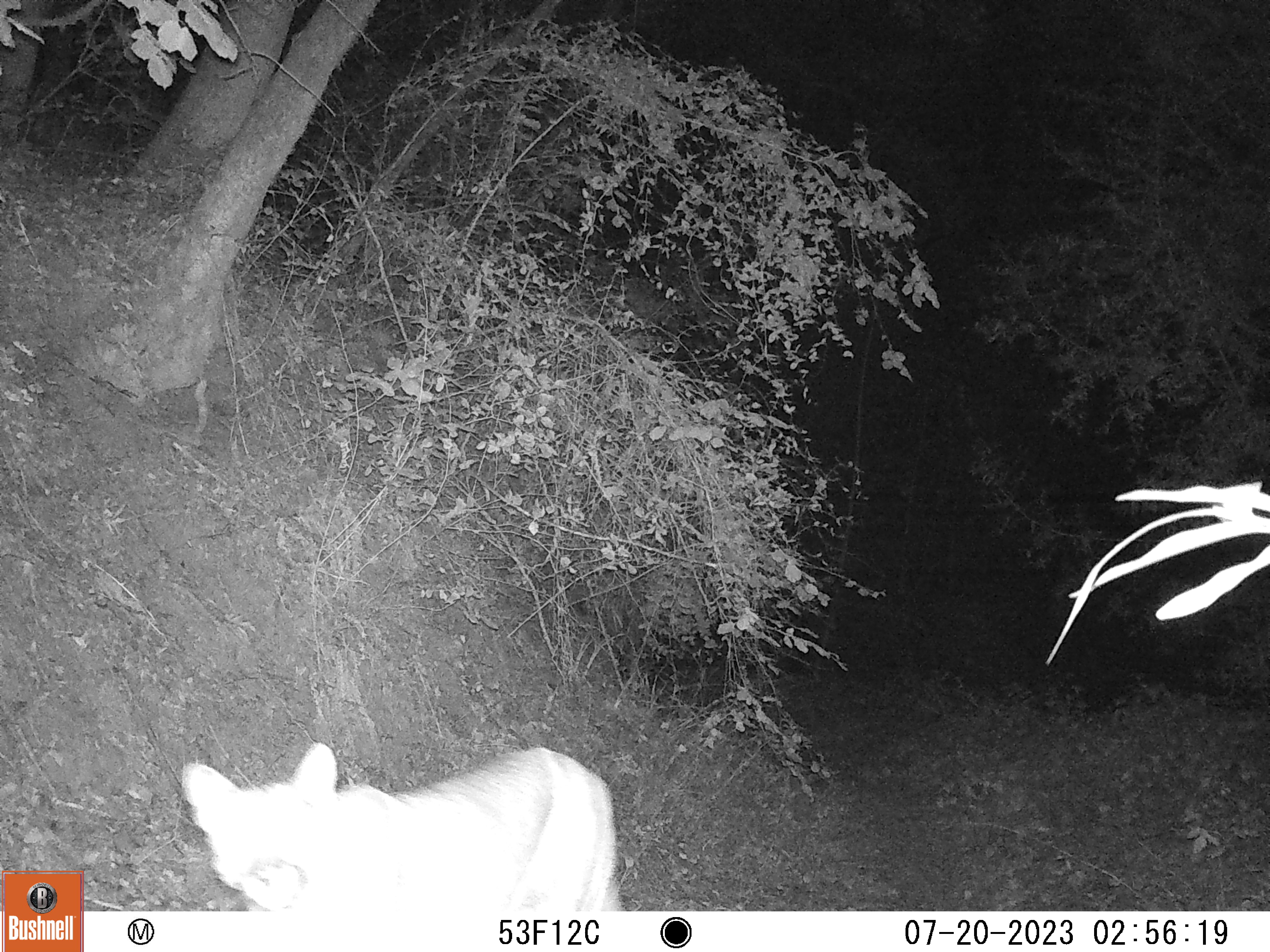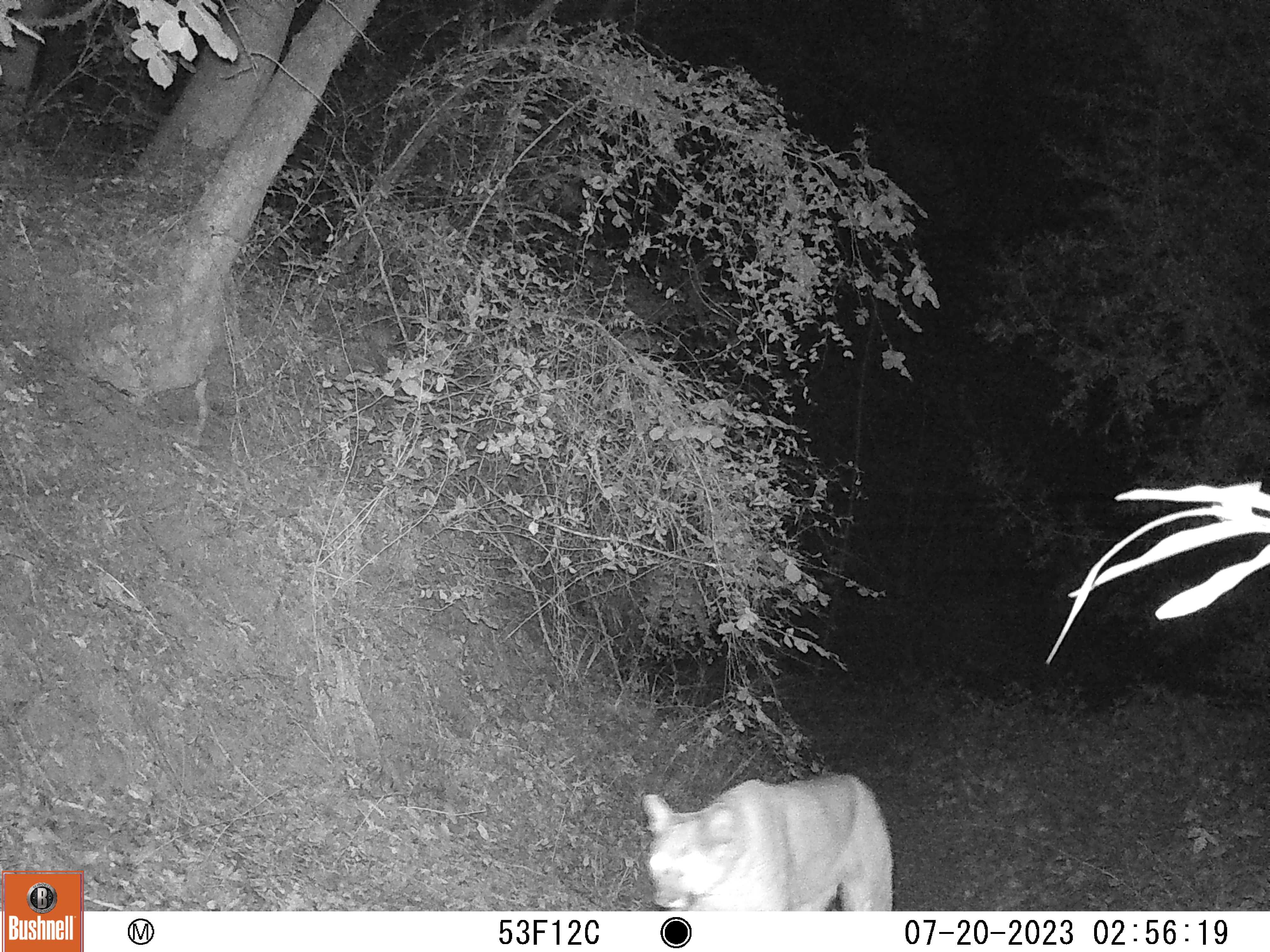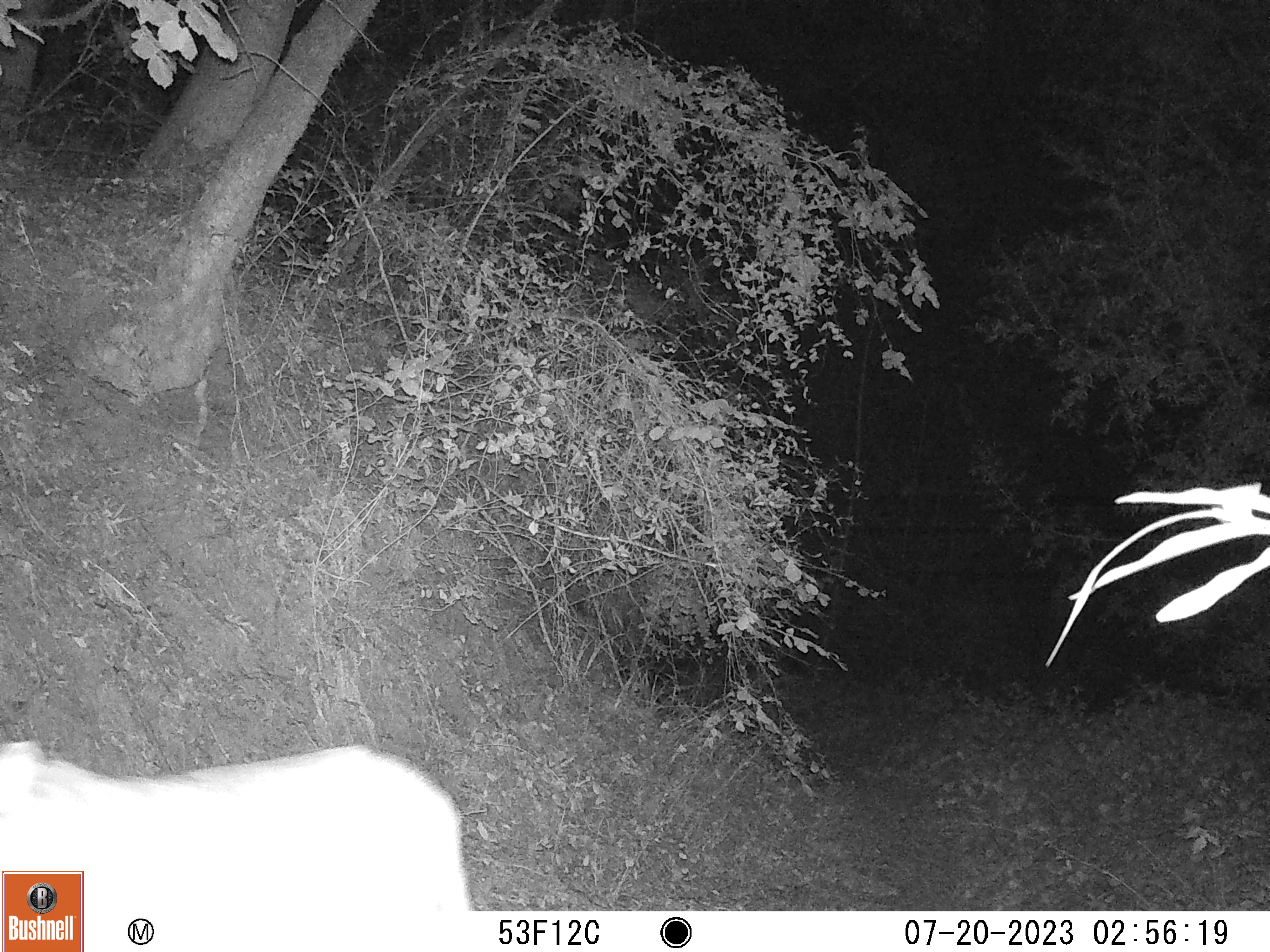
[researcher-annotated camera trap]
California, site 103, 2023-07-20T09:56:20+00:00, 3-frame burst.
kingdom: Animalia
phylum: Chordata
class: Mammalia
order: Carnivora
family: Felidae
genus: Puma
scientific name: Puma concolor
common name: puma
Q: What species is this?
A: Puma (Puma concolor).